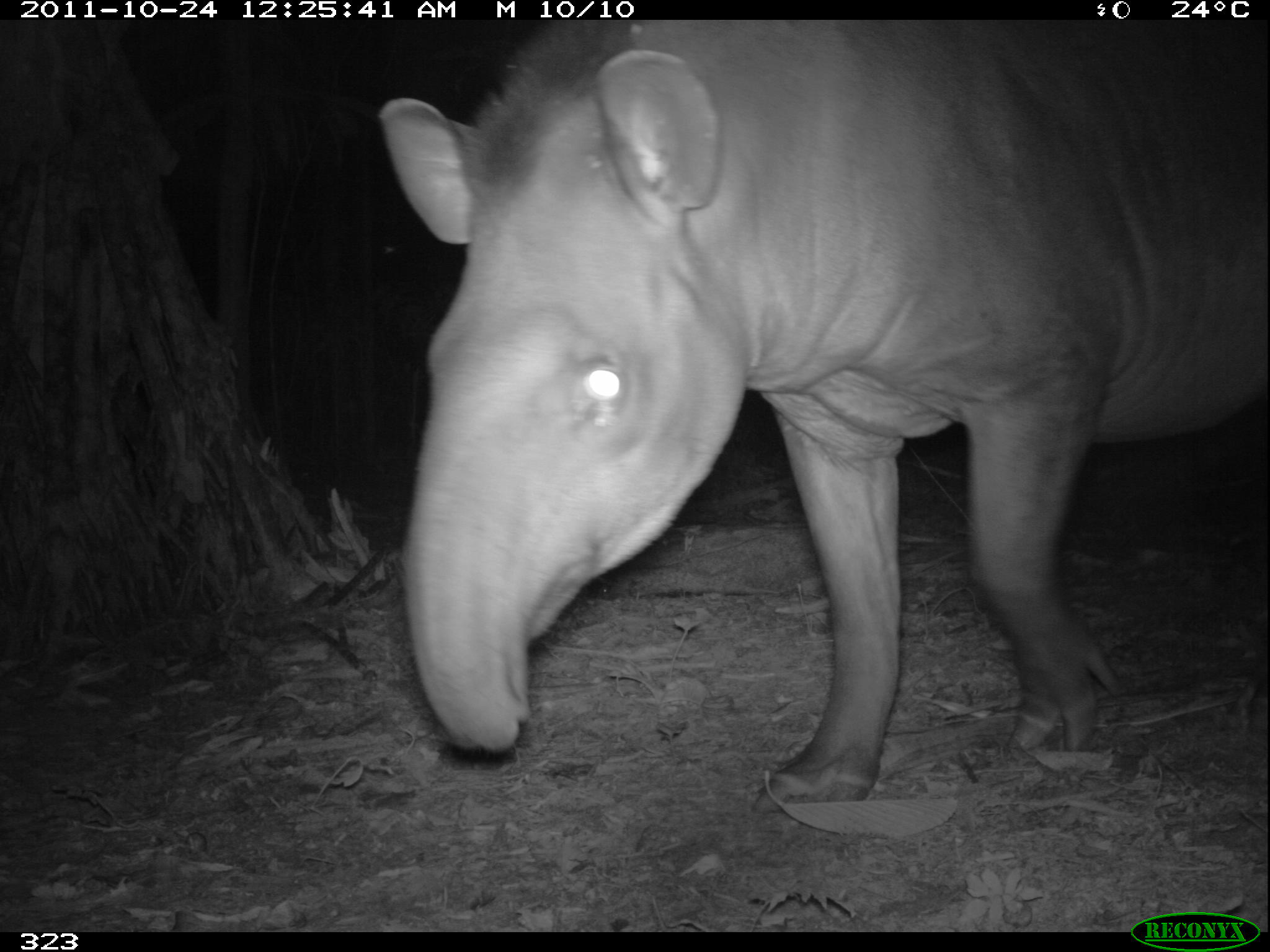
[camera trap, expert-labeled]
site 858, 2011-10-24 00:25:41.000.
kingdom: Animalia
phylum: Chordata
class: Mammalia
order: Perissodactyla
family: Tapiridae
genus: Tapirus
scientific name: Tapirus terrestris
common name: south american tapir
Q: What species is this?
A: Tapirus terrestris (south american tapir).